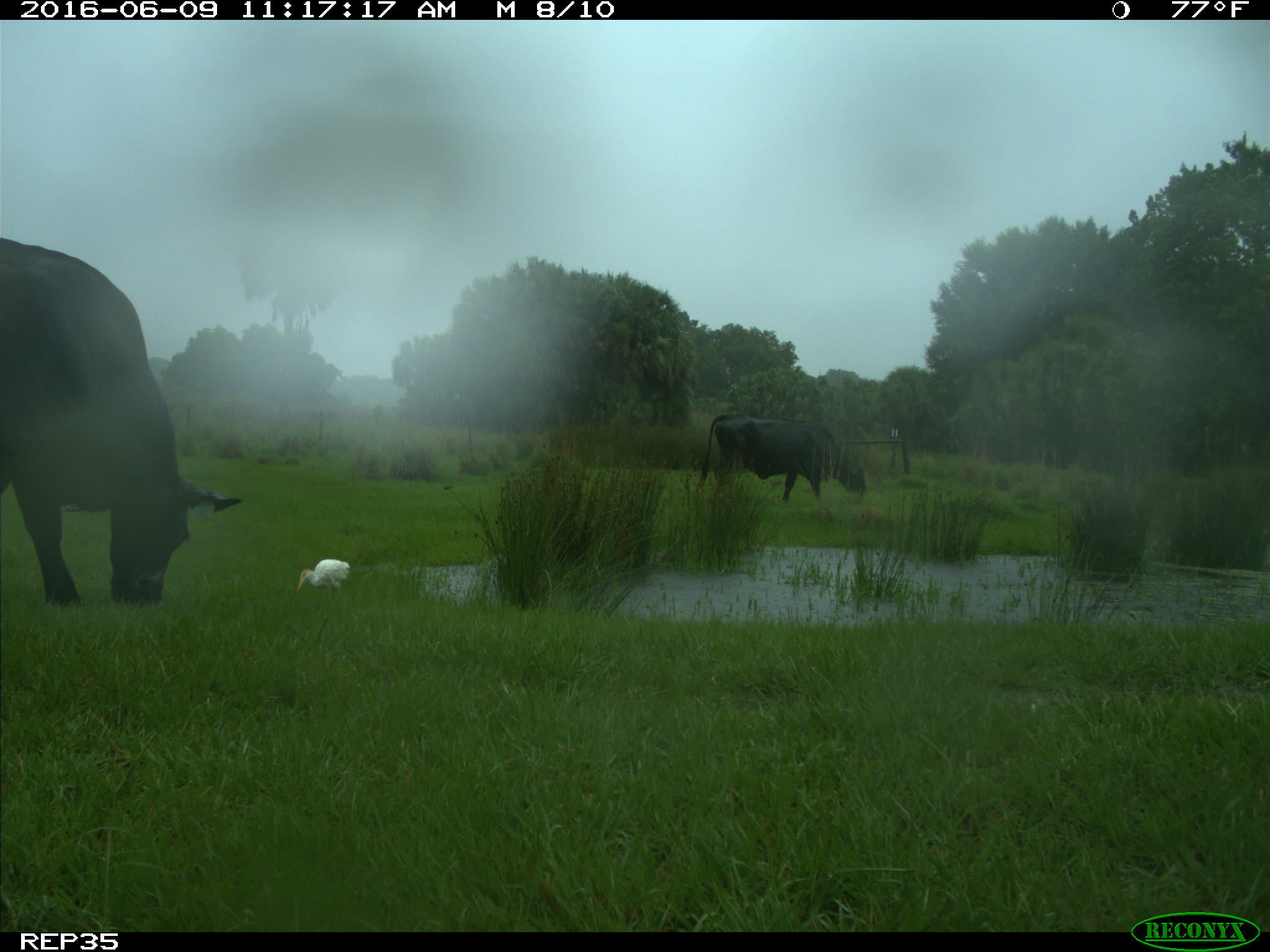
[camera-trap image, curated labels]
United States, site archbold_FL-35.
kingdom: Animalia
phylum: Chordata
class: Mammalia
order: Artiodactyla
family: Bovidae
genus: Bos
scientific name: Bos taurus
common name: domestic cow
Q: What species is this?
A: Bos taurus (domestic cow).